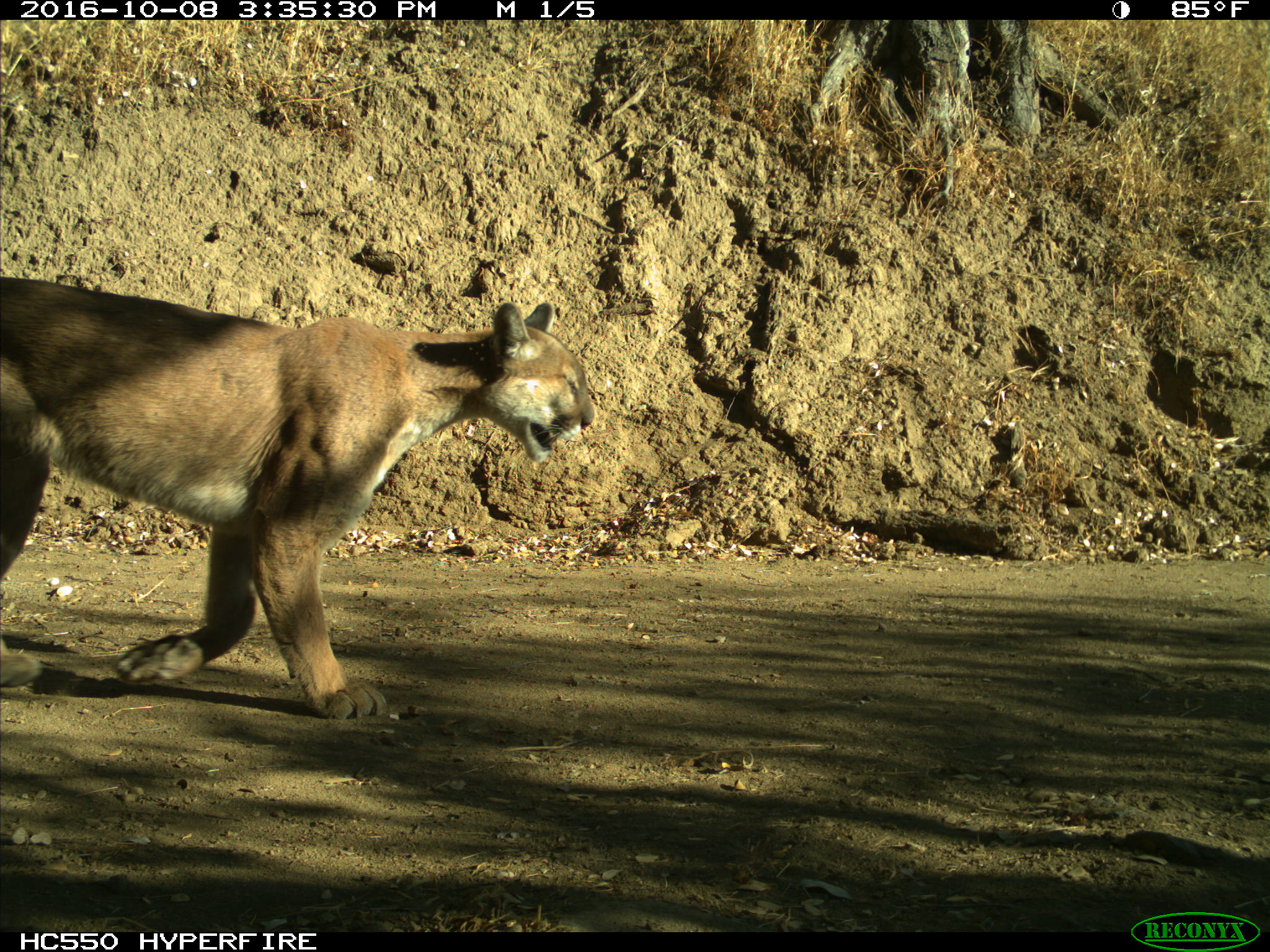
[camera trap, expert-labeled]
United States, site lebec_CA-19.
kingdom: Animalia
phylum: Chordata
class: Mammalia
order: Carnivora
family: Felidae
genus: Puma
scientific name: Puma concolor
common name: mountain lion